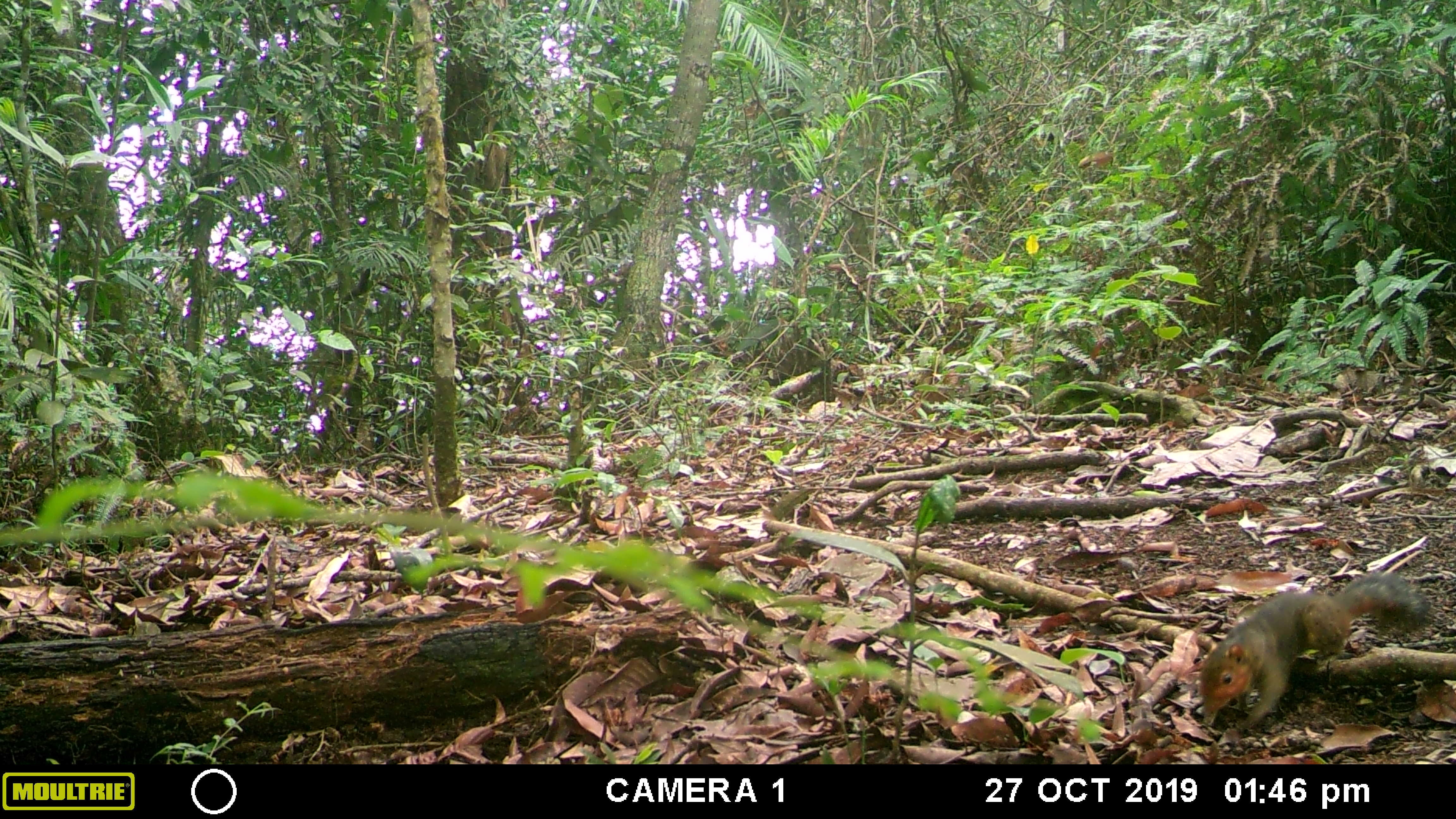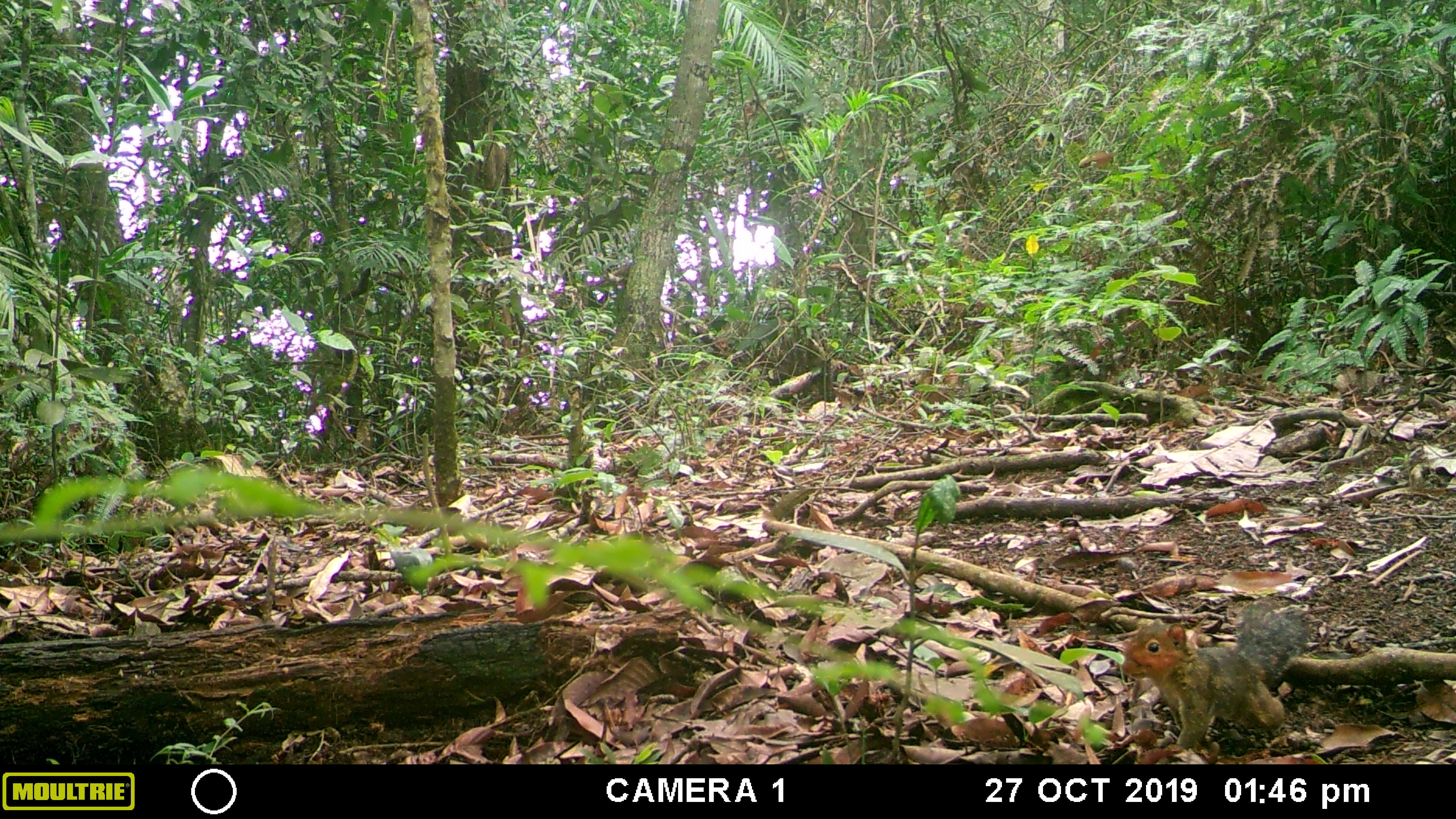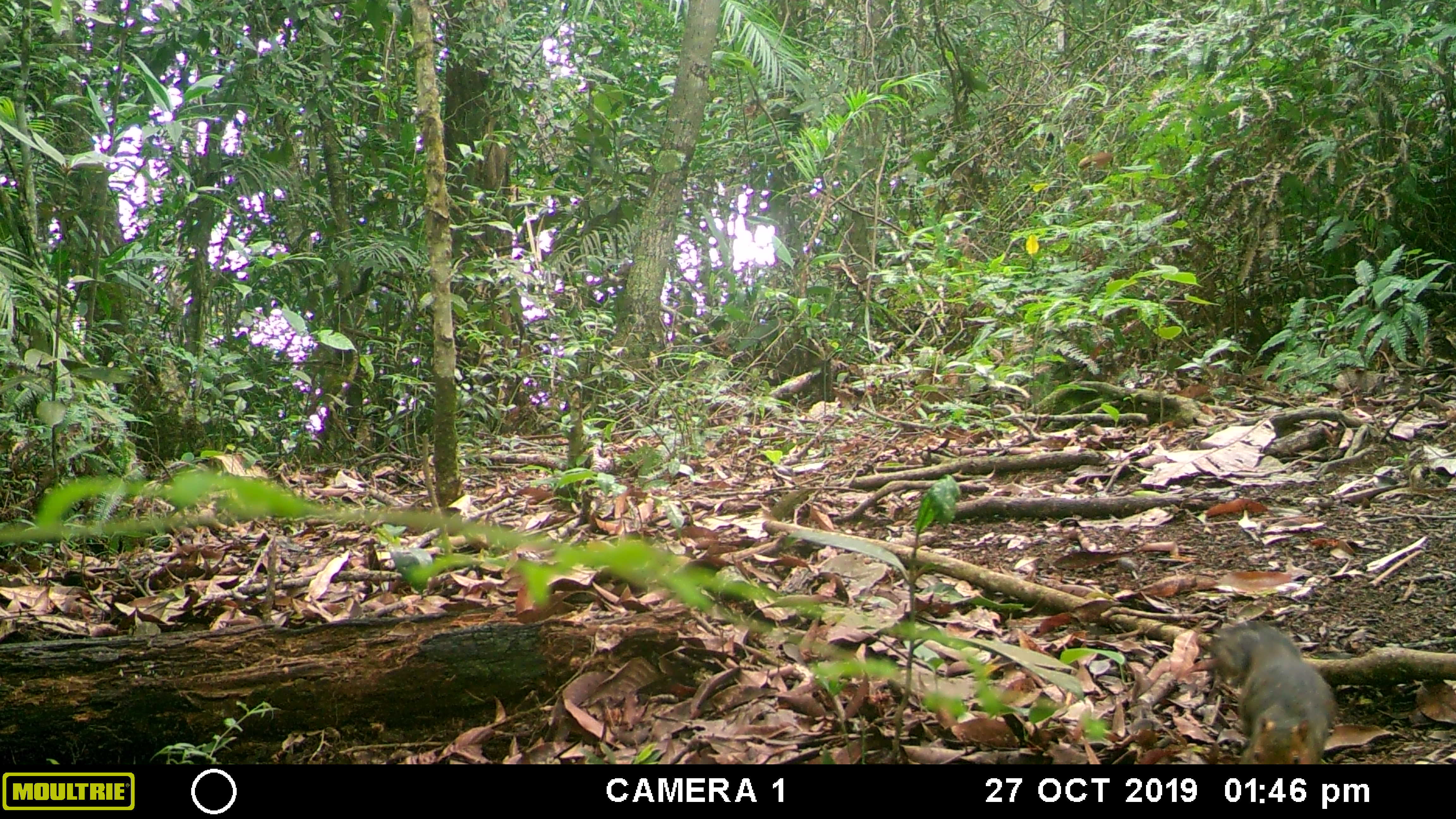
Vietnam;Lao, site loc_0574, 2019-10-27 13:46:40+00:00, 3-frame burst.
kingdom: Animalia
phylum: Chordata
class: Mammalia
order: Rodentia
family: Sciuridae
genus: Dremomys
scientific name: Dremomys rufigenis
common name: red-cheeked squirrel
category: red cheeked squirrel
Red cheeked squirrel (red-cheeked squirrel) (Dremomys rufigenis). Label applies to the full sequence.